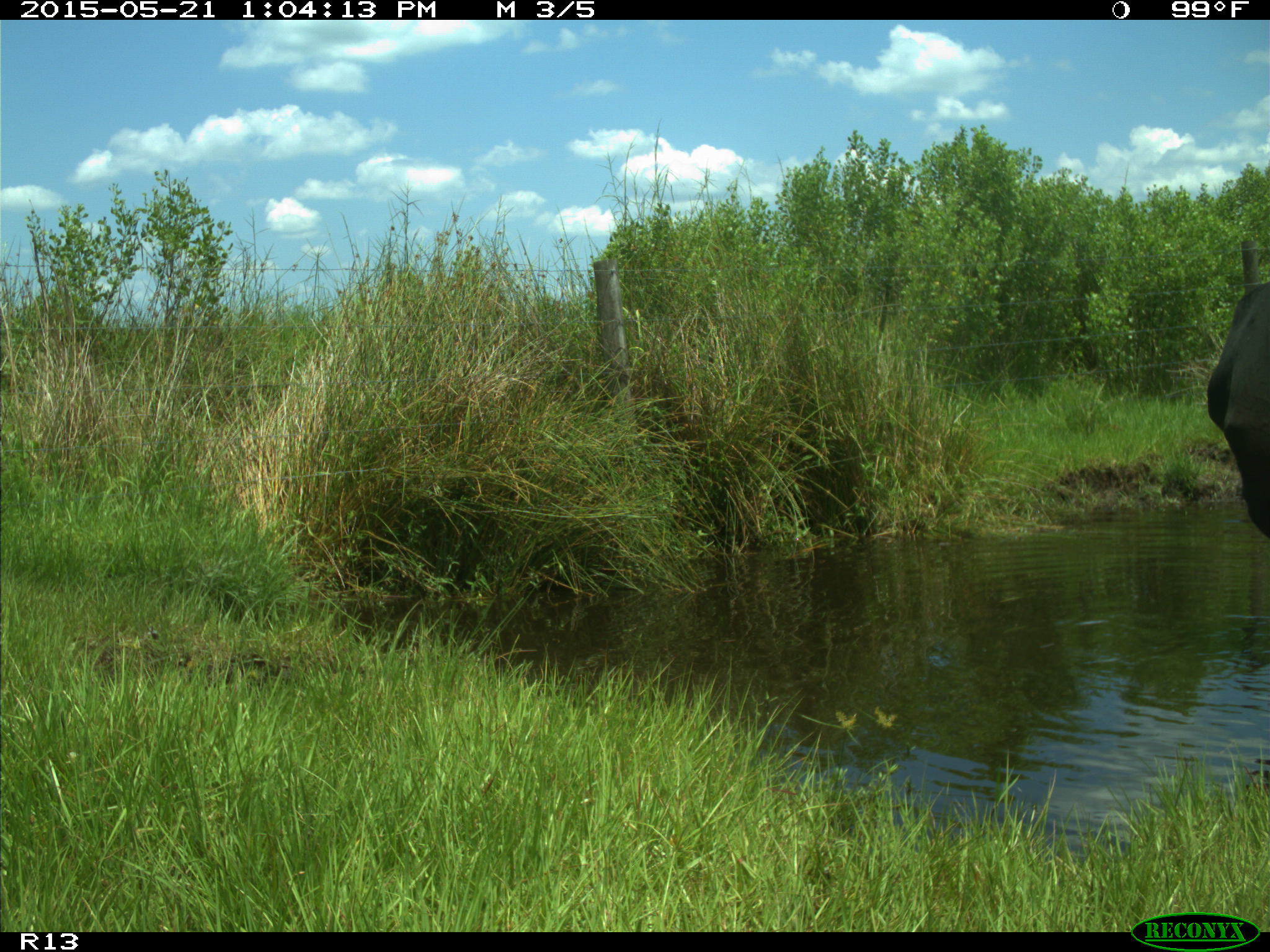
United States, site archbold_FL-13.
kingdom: Animalia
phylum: Chordata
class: Mammalia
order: Artiodactyla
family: Bovidae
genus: Bos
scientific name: Bos taurus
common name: domestic cow